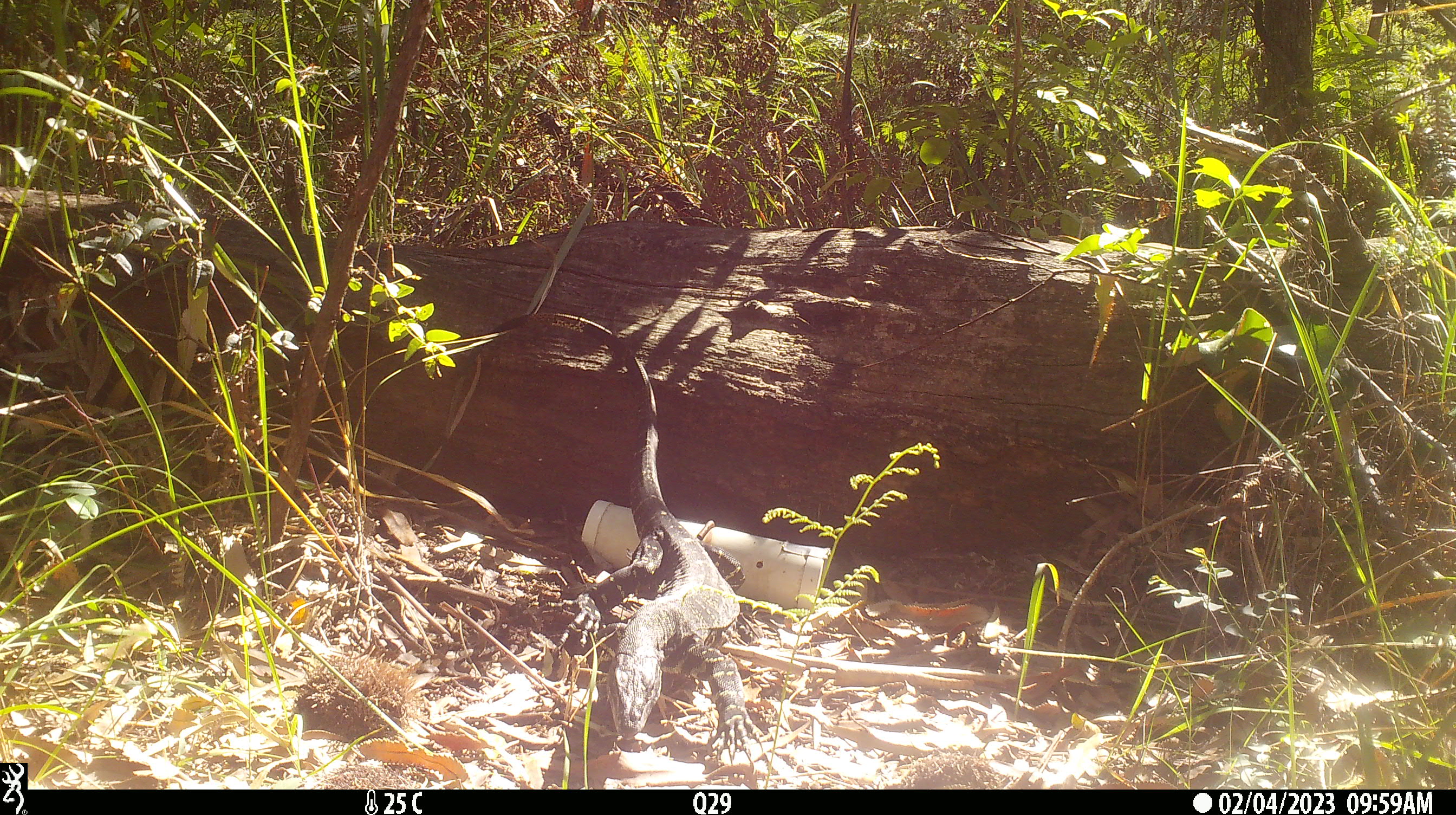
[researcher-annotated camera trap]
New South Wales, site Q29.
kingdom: Animalia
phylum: Chordata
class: Reptilia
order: Squamata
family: Varanidae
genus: Varanus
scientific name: Varanus varius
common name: lace monitor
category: goanna